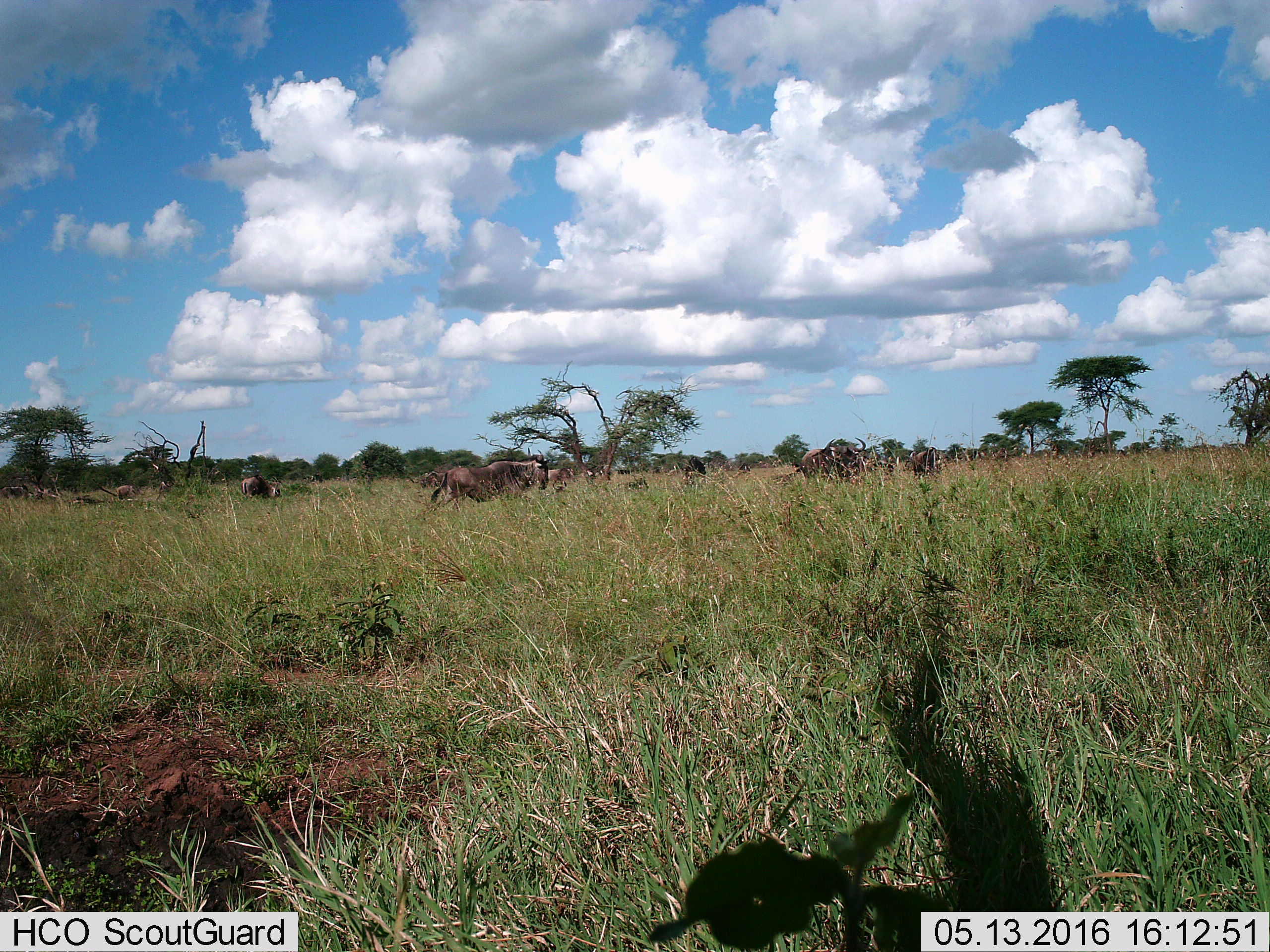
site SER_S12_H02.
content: unidentified animal